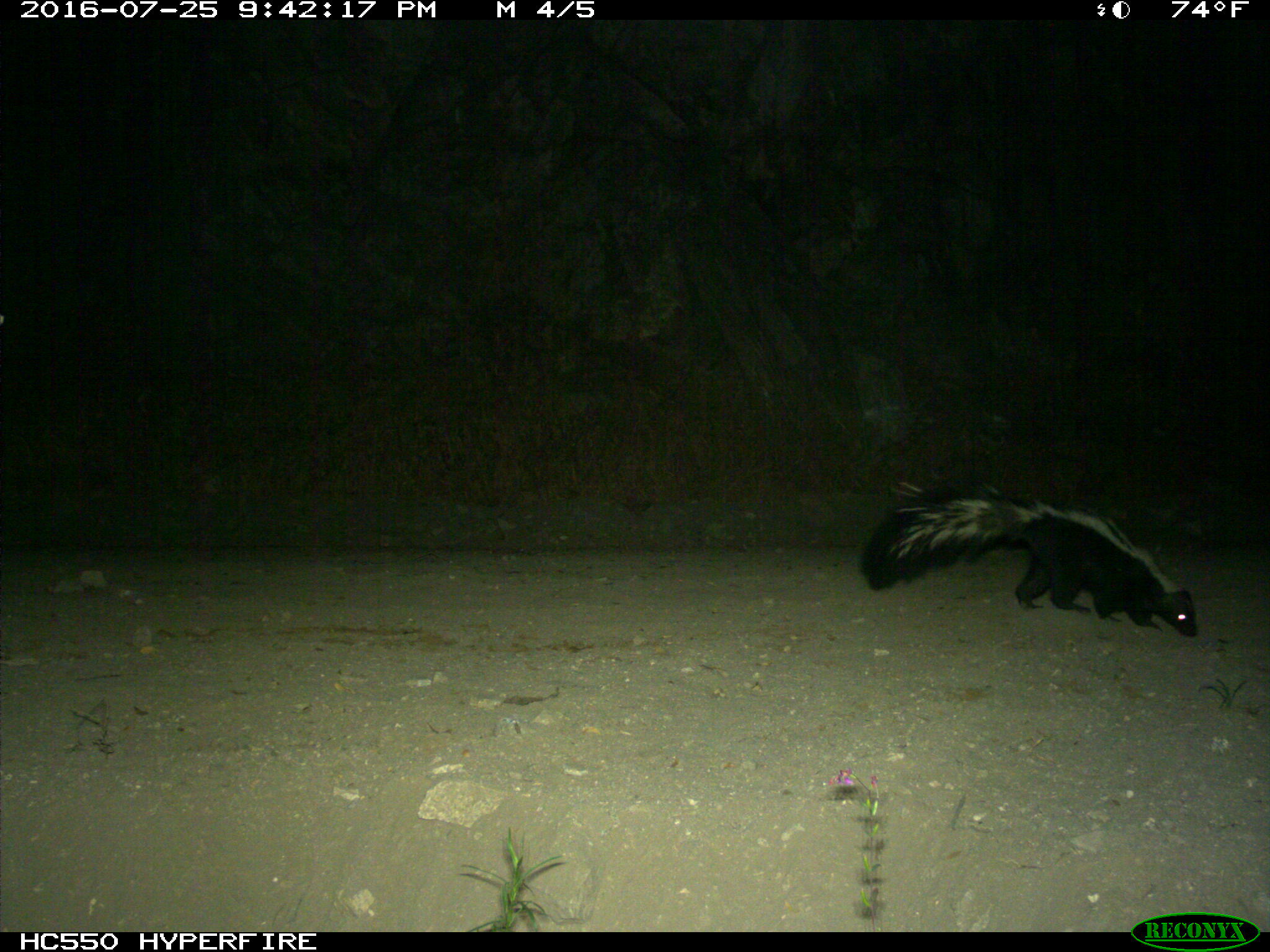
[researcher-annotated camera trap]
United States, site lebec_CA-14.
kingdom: Animalia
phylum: Chordata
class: Mammalia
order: Carnivora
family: Mephitidae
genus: Mephitis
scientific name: Mephitis mephitis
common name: striped skunk